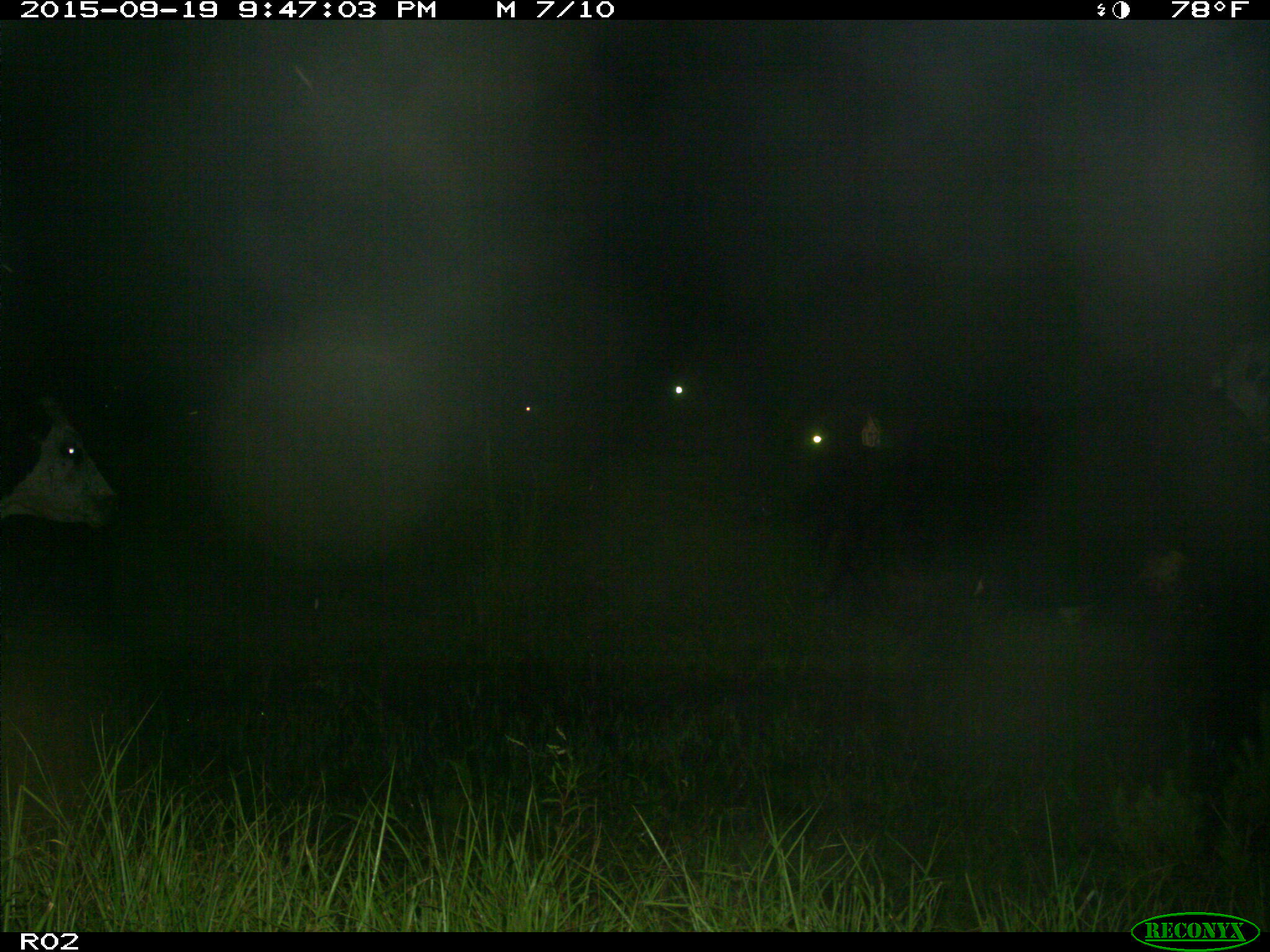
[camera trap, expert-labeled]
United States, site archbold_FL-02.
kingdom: Animalia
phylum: Chordata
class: Mammalia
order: Artiodactyla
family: Bovidae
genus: Bos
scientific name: Bos taurus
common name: domestic cow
Bos taurus (domestic cow).